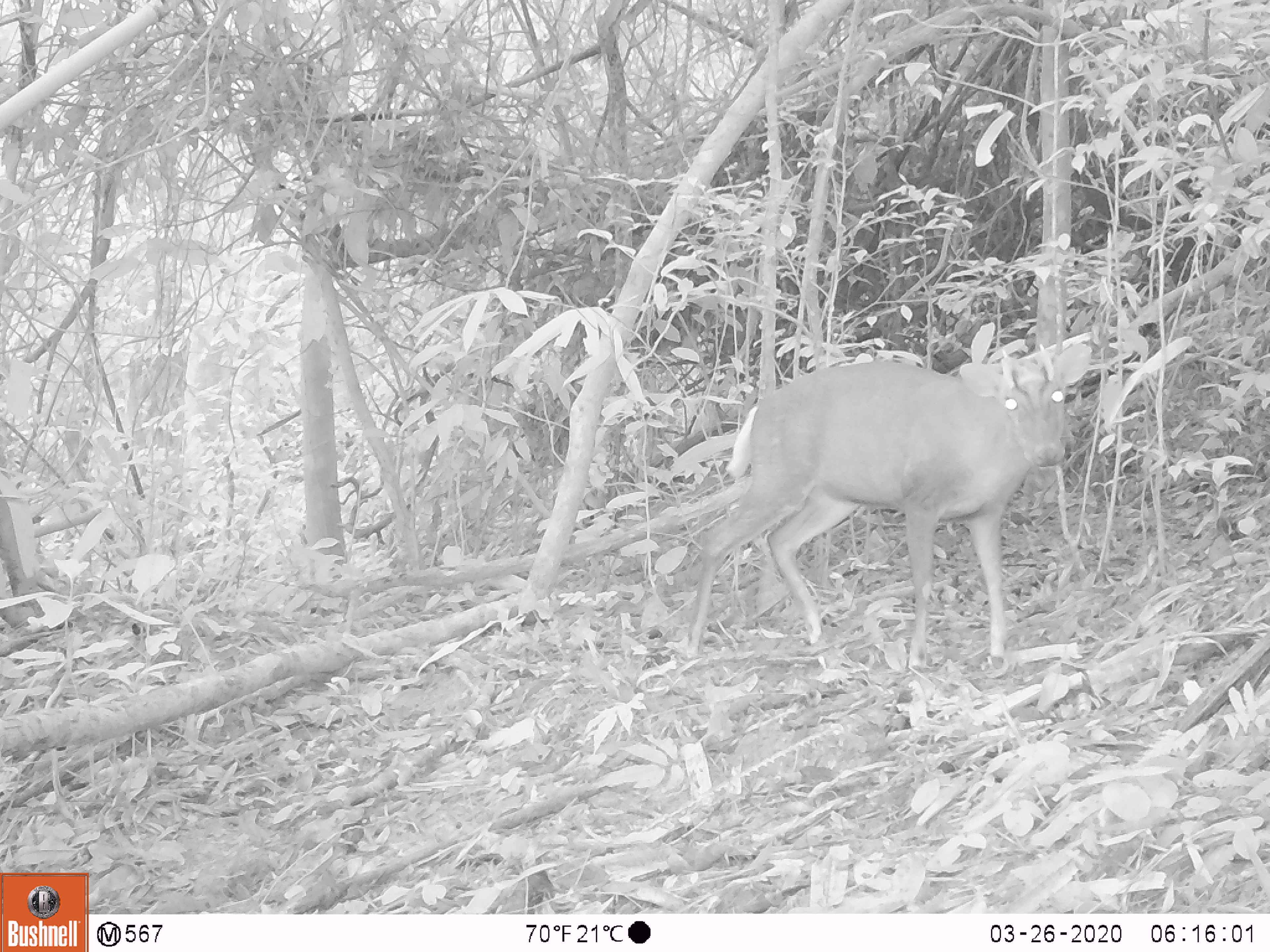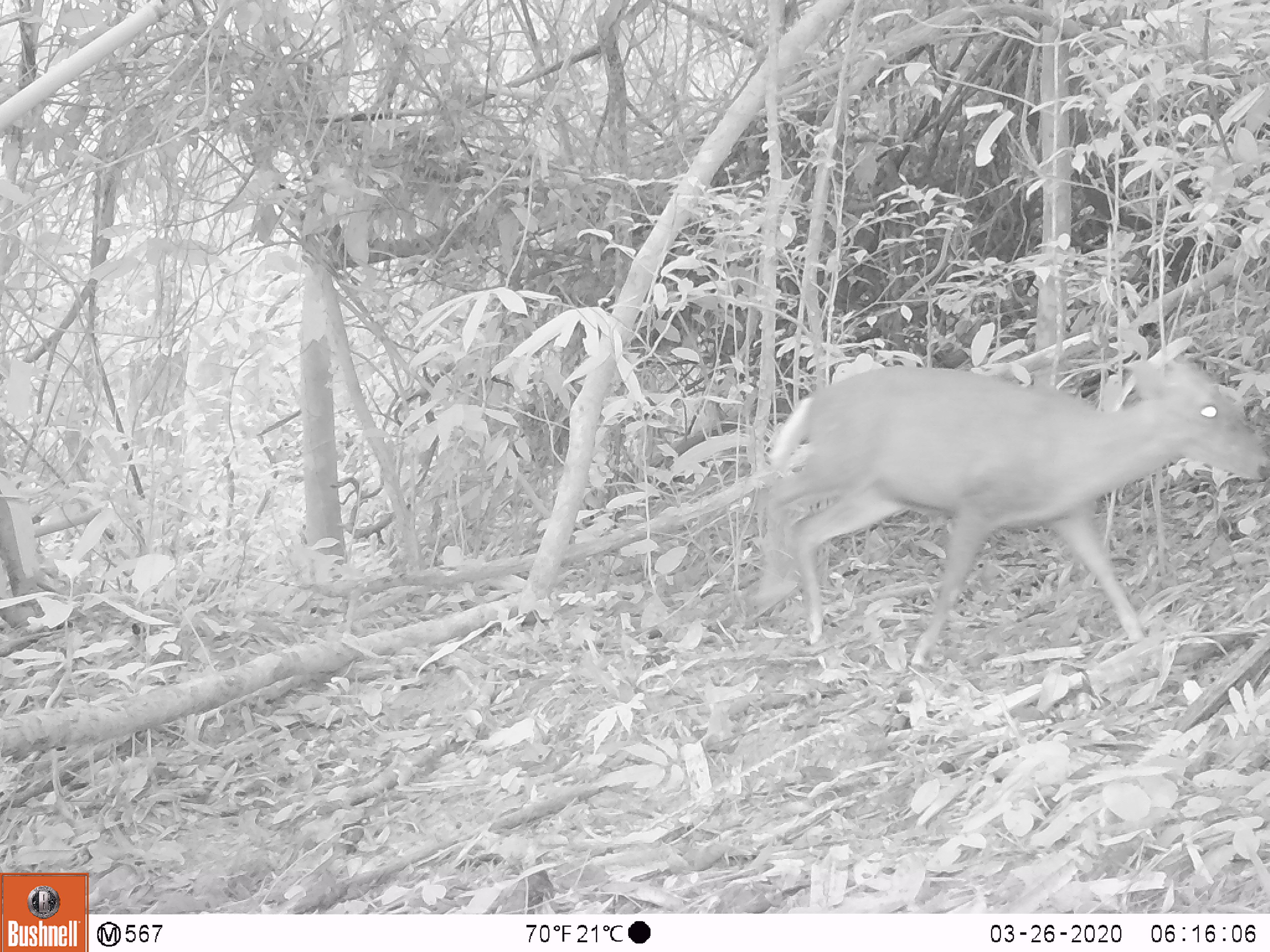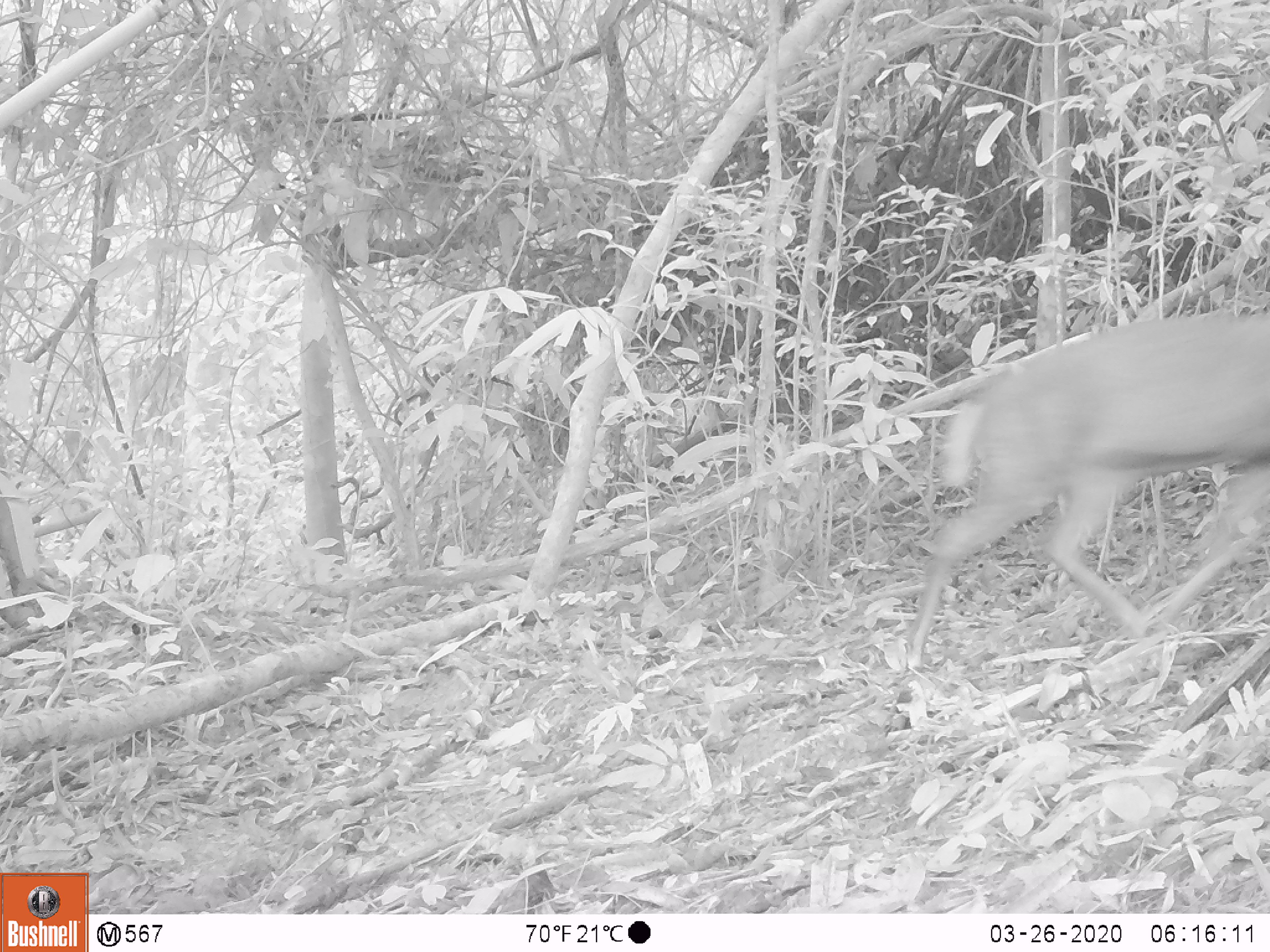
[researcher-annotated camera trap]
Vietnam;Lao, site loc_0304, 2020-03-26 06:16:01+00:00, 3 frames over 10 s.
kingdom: Animalia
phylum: Chordata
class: Mammalia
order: Artiodactyla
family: Cervidae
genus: Muntiacus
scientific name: Muntiacus rooseveltorum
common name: roosevelt's muntjac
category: roosevelts muntjac group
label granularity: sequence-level